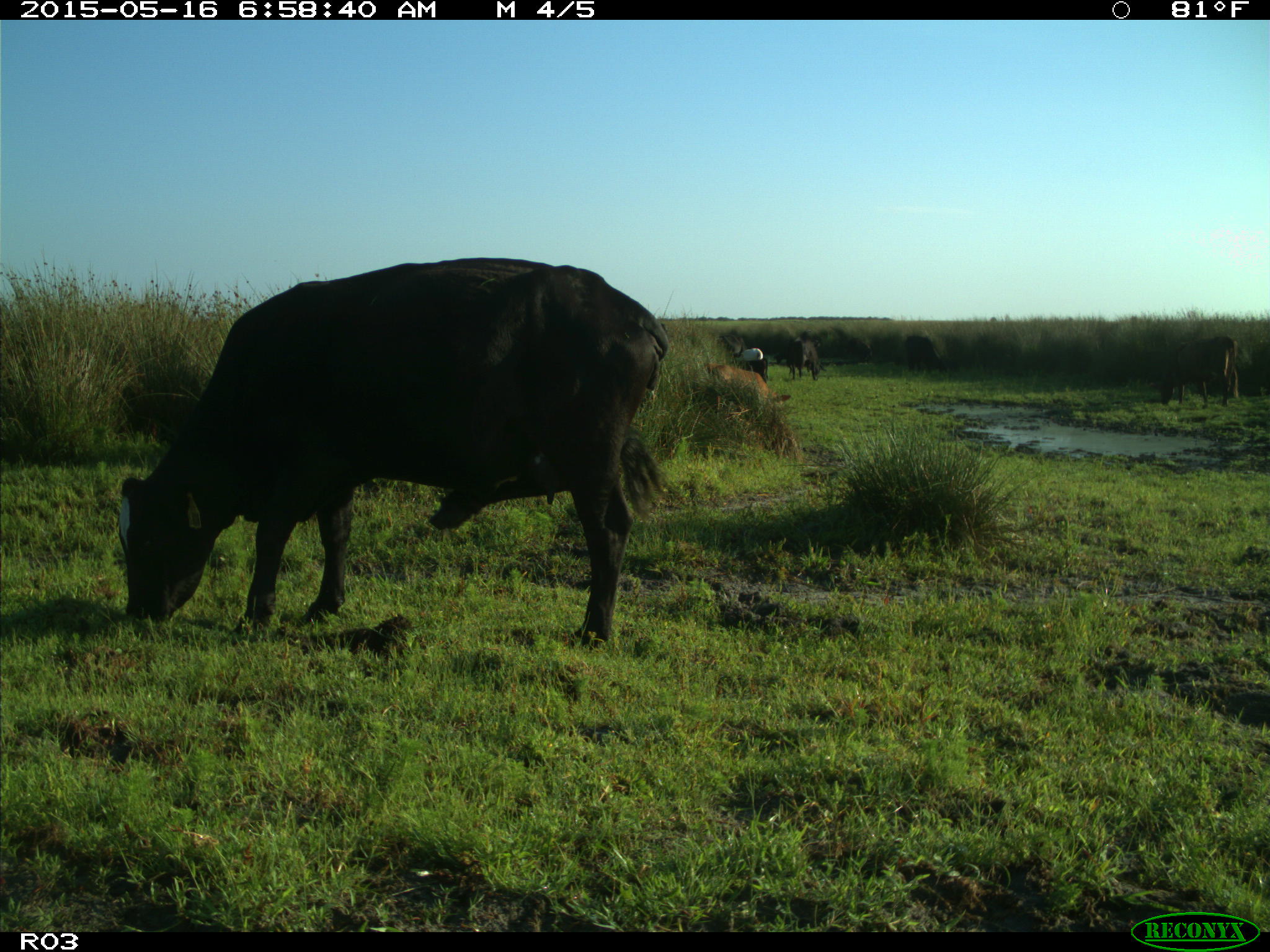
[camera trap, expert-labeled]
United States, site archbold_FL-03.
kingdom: Animalia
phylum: Chordata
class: Mammalia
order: Artiodactyla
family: Bovidae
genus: Bos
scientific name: Bos taurus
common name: domestic cow